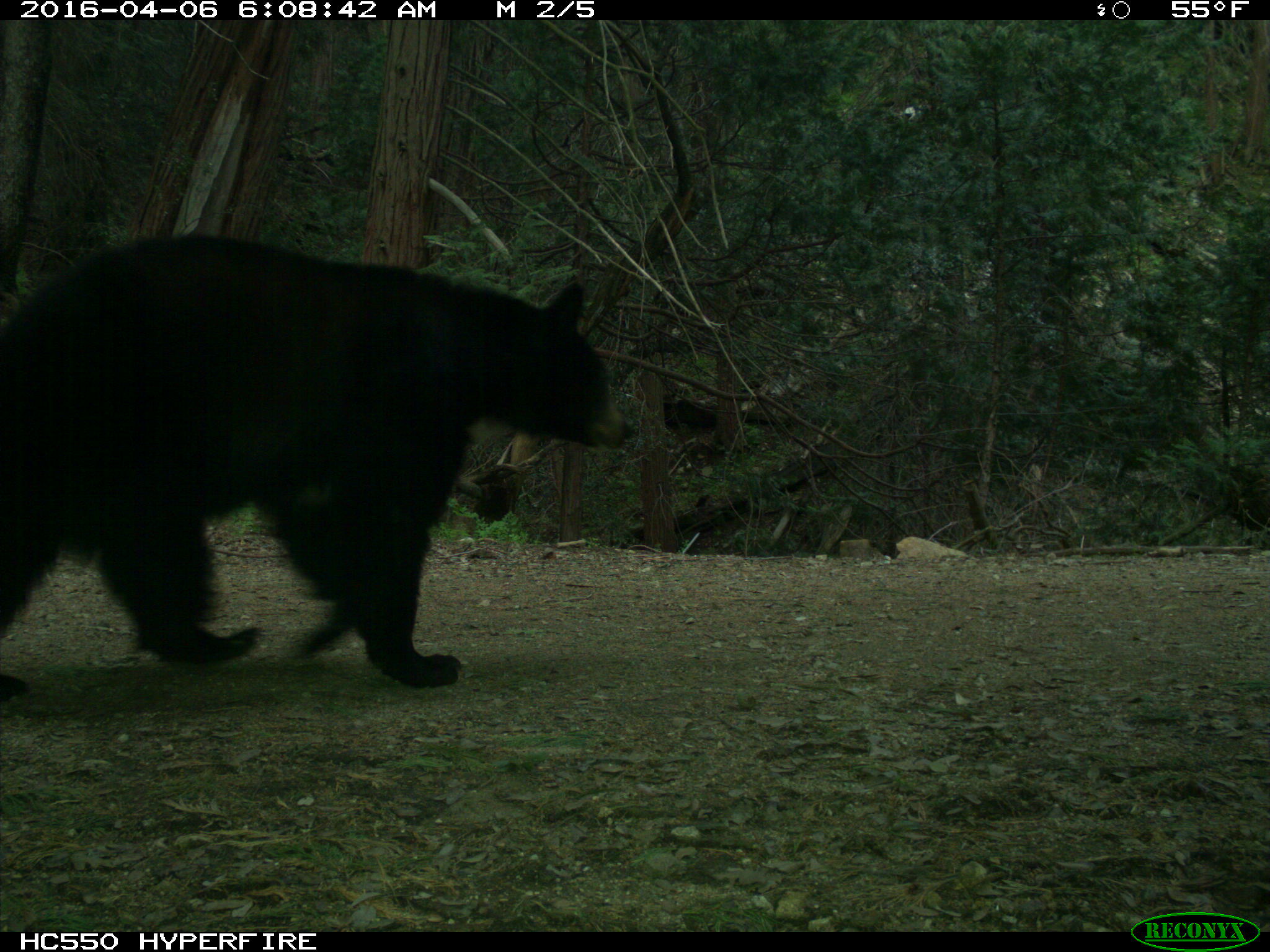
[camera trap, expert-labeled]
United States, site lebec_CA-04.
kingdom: Animalia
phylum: Chordata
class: Mammalia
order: Carnivora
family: Ursidae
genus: Ursus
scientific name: Ursus americanus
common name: american black bear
Ursus americanus (american black bear).